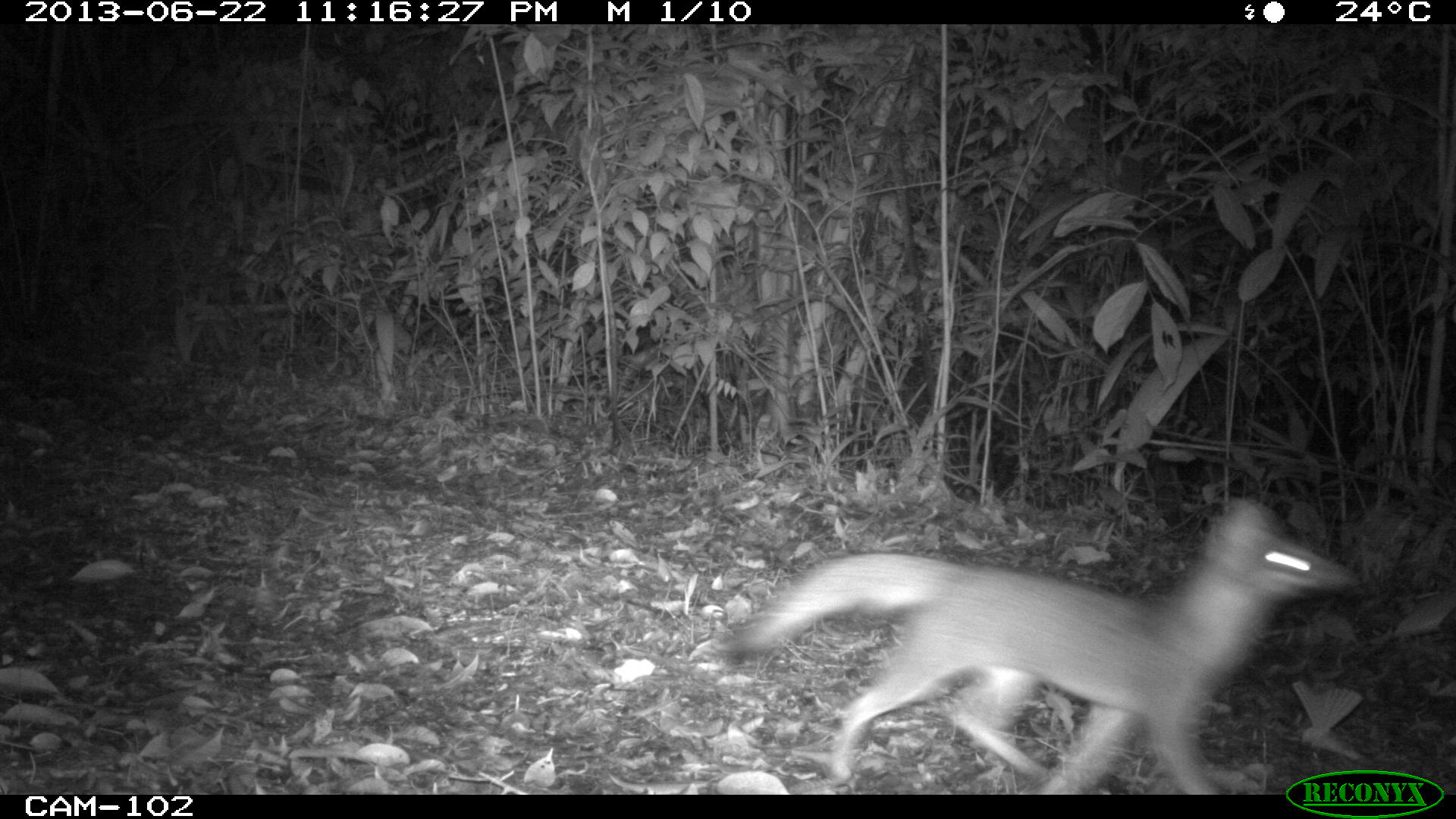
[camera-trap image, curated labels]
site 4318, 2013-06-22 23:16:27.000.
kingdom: Animalia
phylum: Chordata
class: Mammalia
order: Carnivora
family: Canidae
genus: Urocyon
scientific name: Urocyon cinereoargenteus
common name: gray fox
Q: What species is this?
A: Urocyon cinereoargenteus (gray fox).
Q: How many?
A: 1.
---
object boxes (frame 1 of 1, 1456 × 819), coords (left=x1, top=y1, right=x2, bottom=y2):
urocyon cinereoargenteus: (left=713, top=493, right=1361, bottom=795)